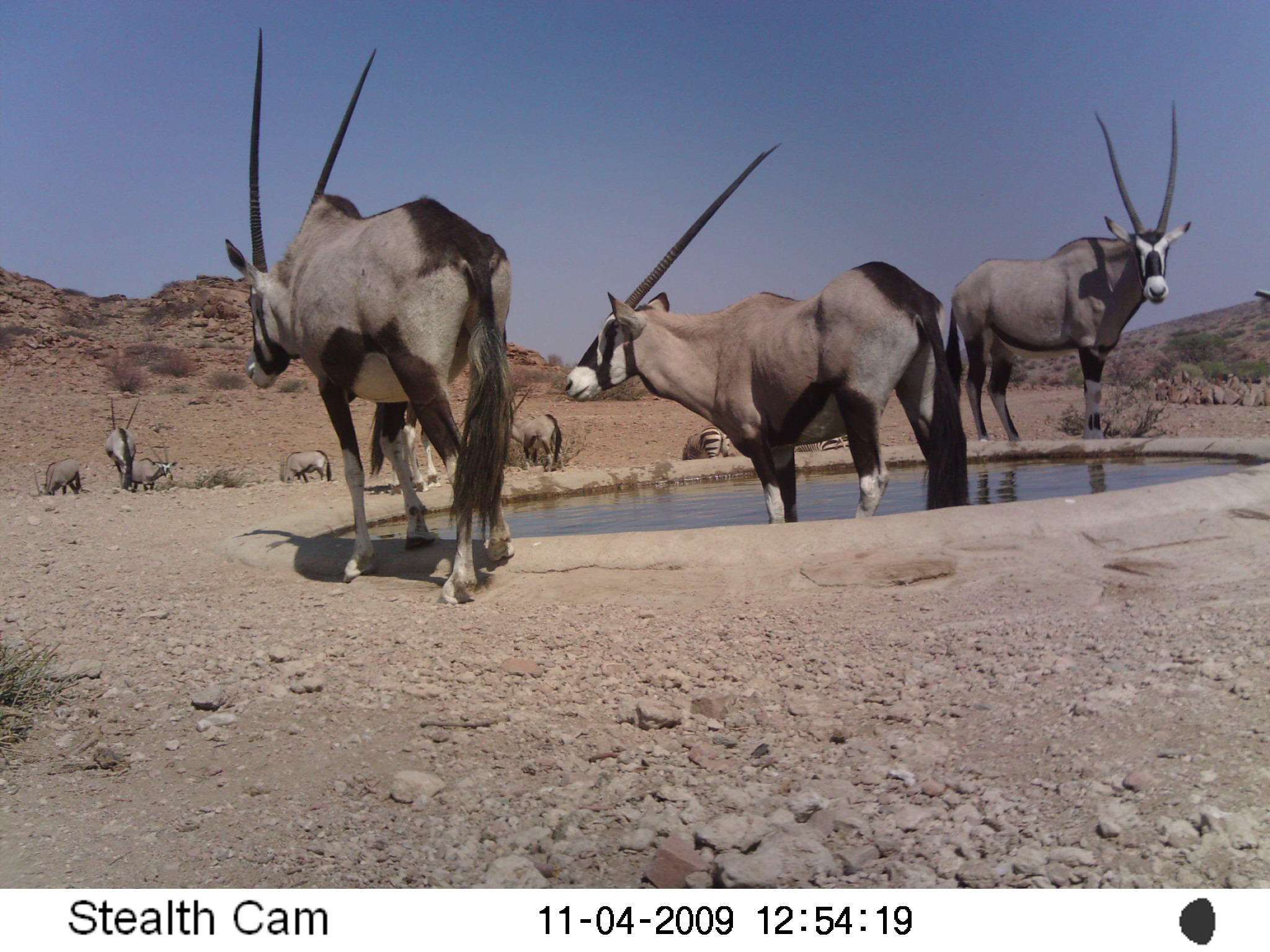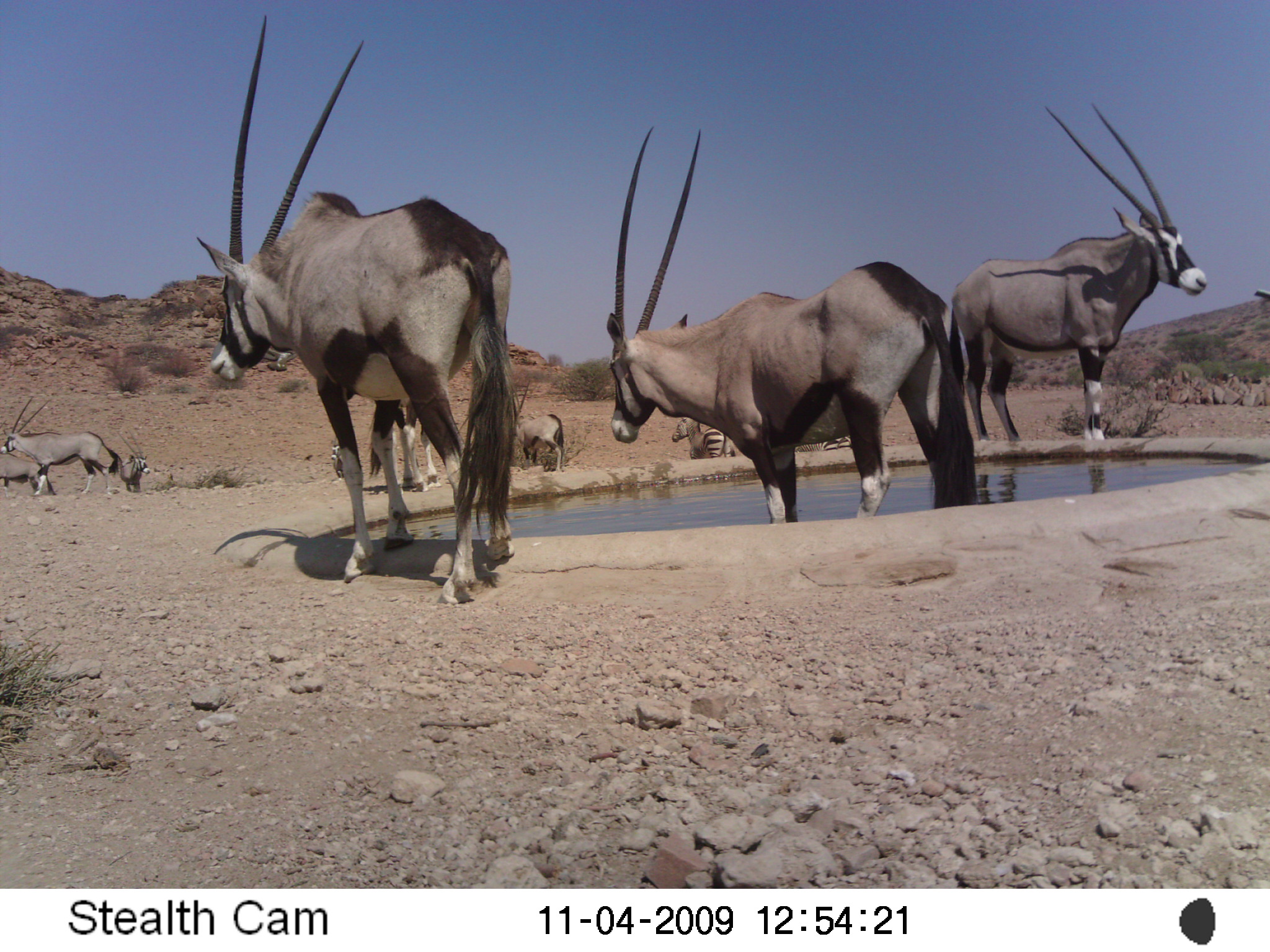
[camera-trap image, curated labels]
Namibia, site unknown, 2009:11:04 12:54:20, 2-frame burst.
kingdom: Animalia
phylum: Chordata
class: Mammalia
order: Artiodactyla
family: Bovidae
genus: Oryx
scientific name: Oryx gazella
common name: gemsbok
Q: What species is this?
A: Oryx gazella (gemsbok).